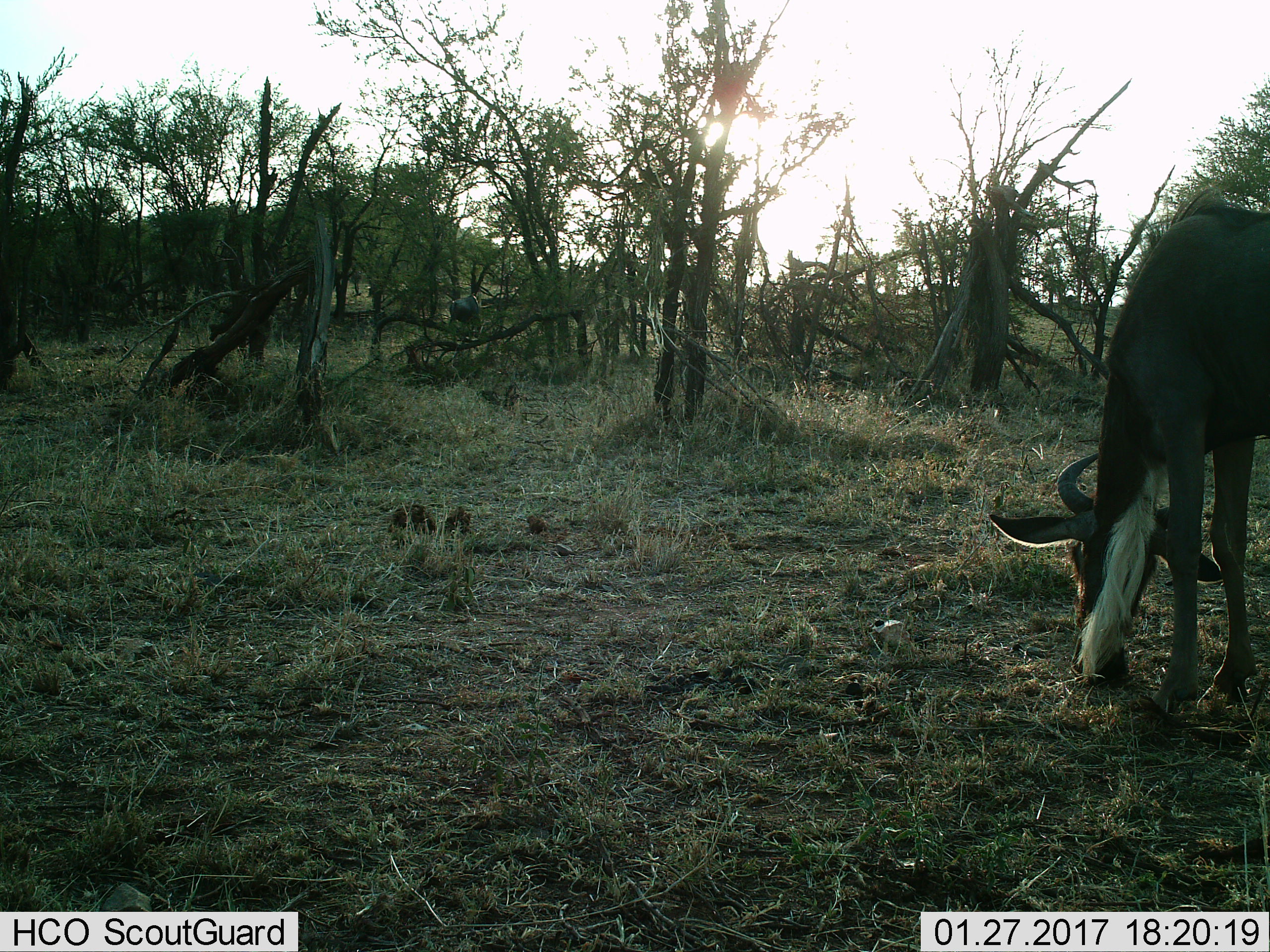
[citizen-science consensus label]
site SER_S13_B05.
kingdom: Animalia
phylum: Chordata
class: Mammalia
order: Artiodactyla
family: Bovidae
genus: Connochaetes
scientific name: Connochaetes taurinus taurinus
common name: blue wildebeest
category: wildebeestblue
Wildebeestblue (blue wildebeest) (Connochaetes taurinus taurinus), count 1. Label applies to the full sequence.